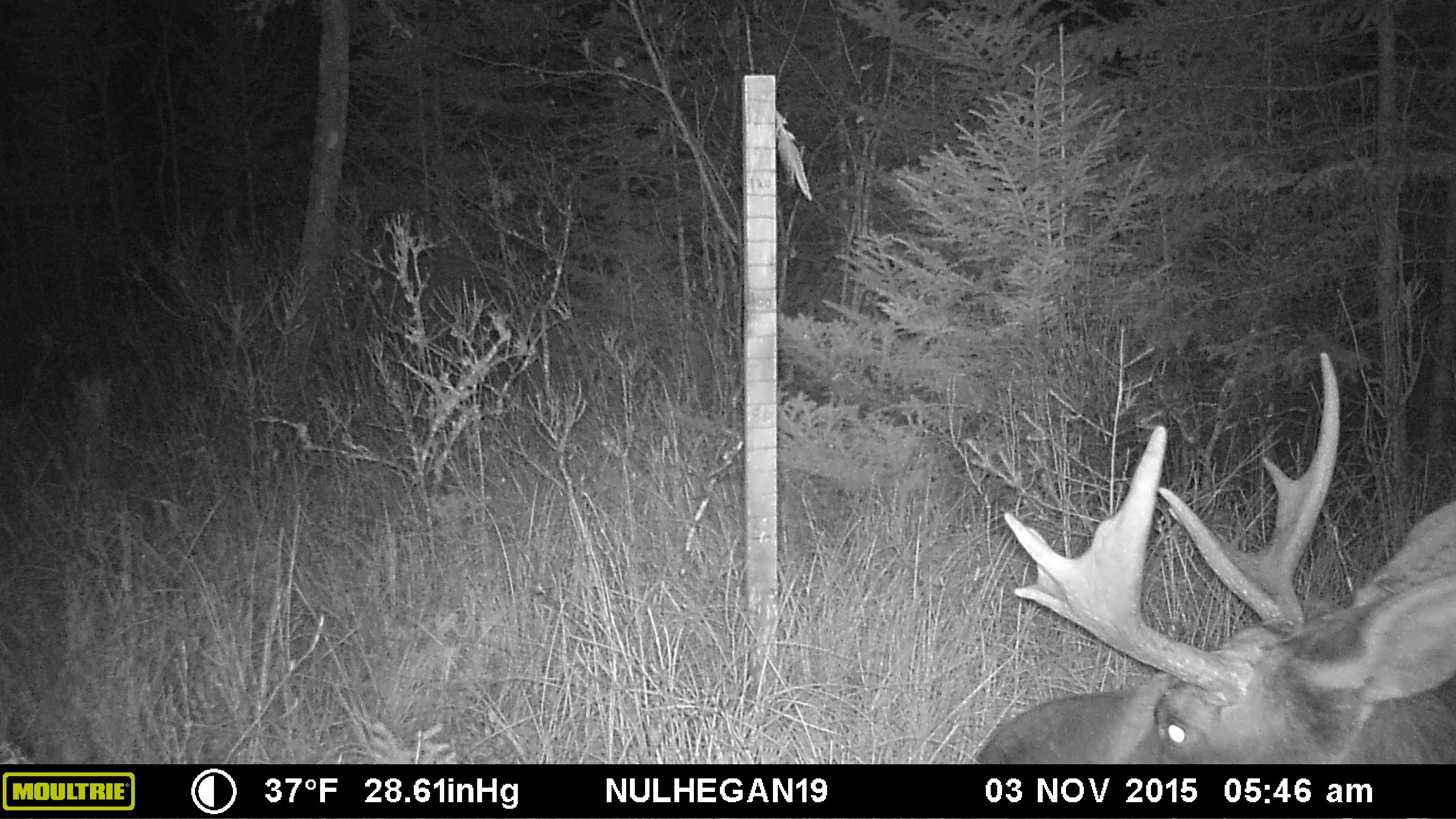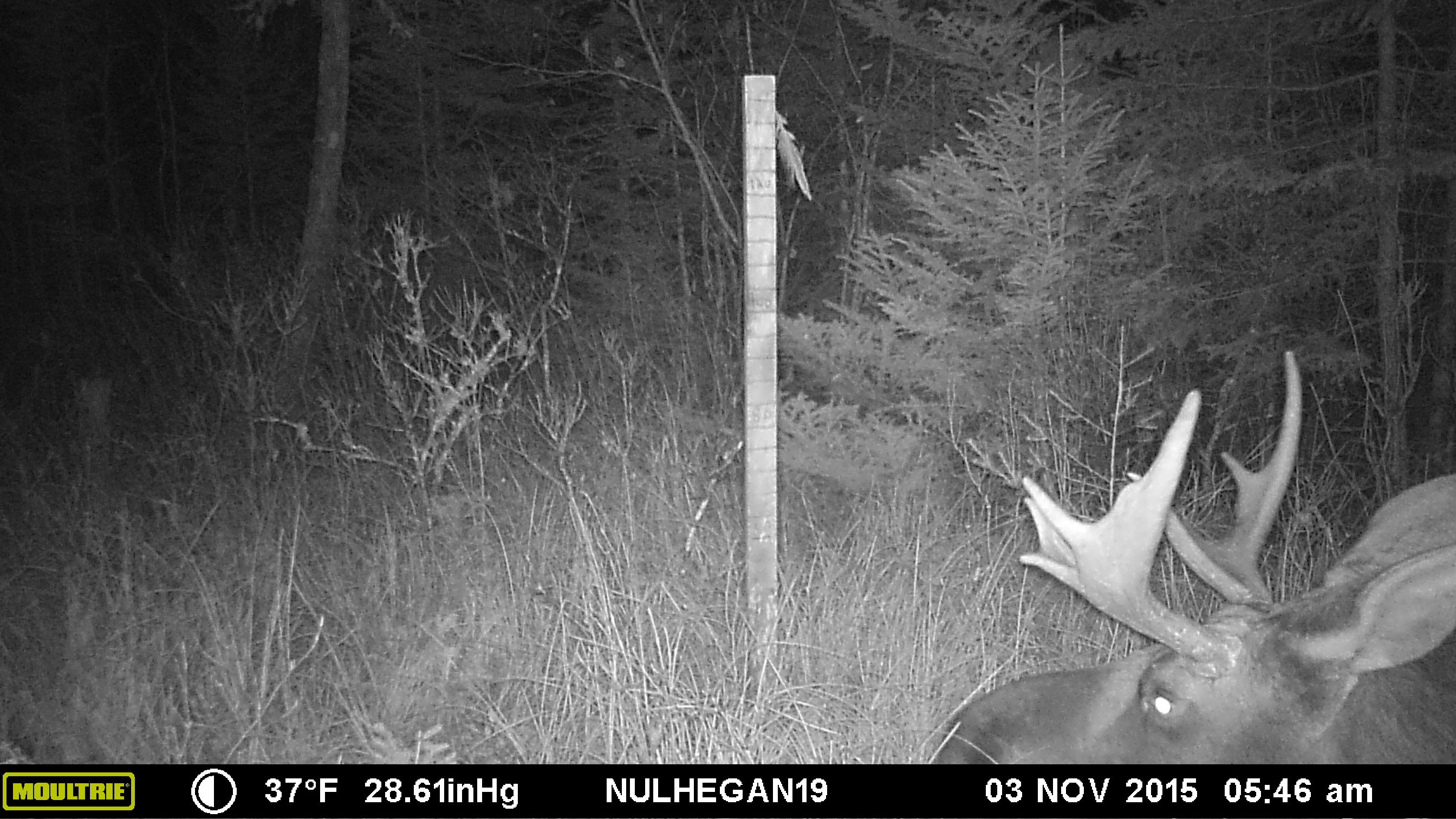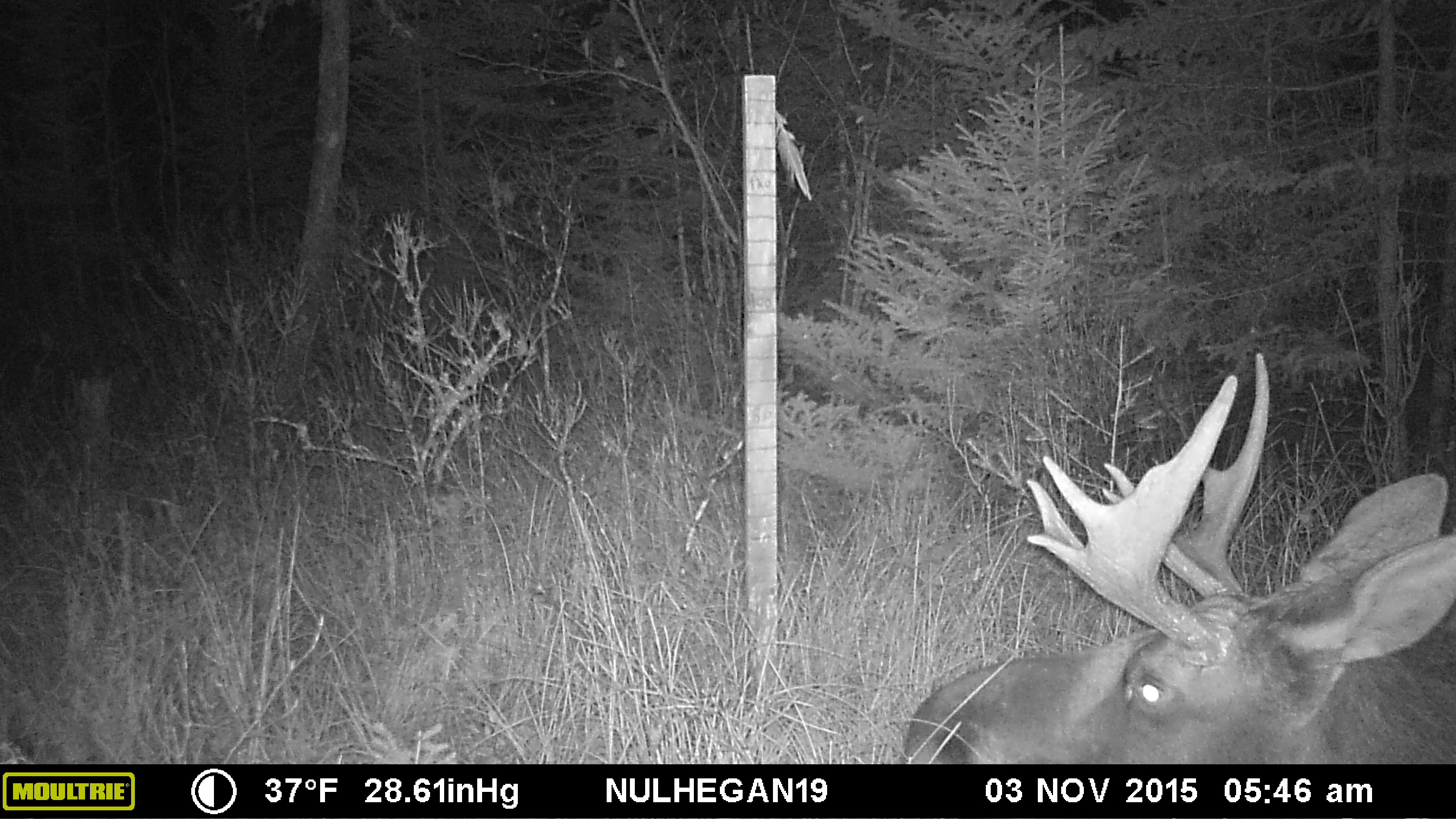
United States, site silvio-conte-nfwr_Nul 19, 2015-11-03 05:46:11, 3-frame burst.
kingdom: Animalia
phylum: Chordata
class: Mammalia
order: Artiodactyla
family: Cervidae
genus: Alces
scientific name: Alces alces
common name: moose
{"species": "moose (Alces alces)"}